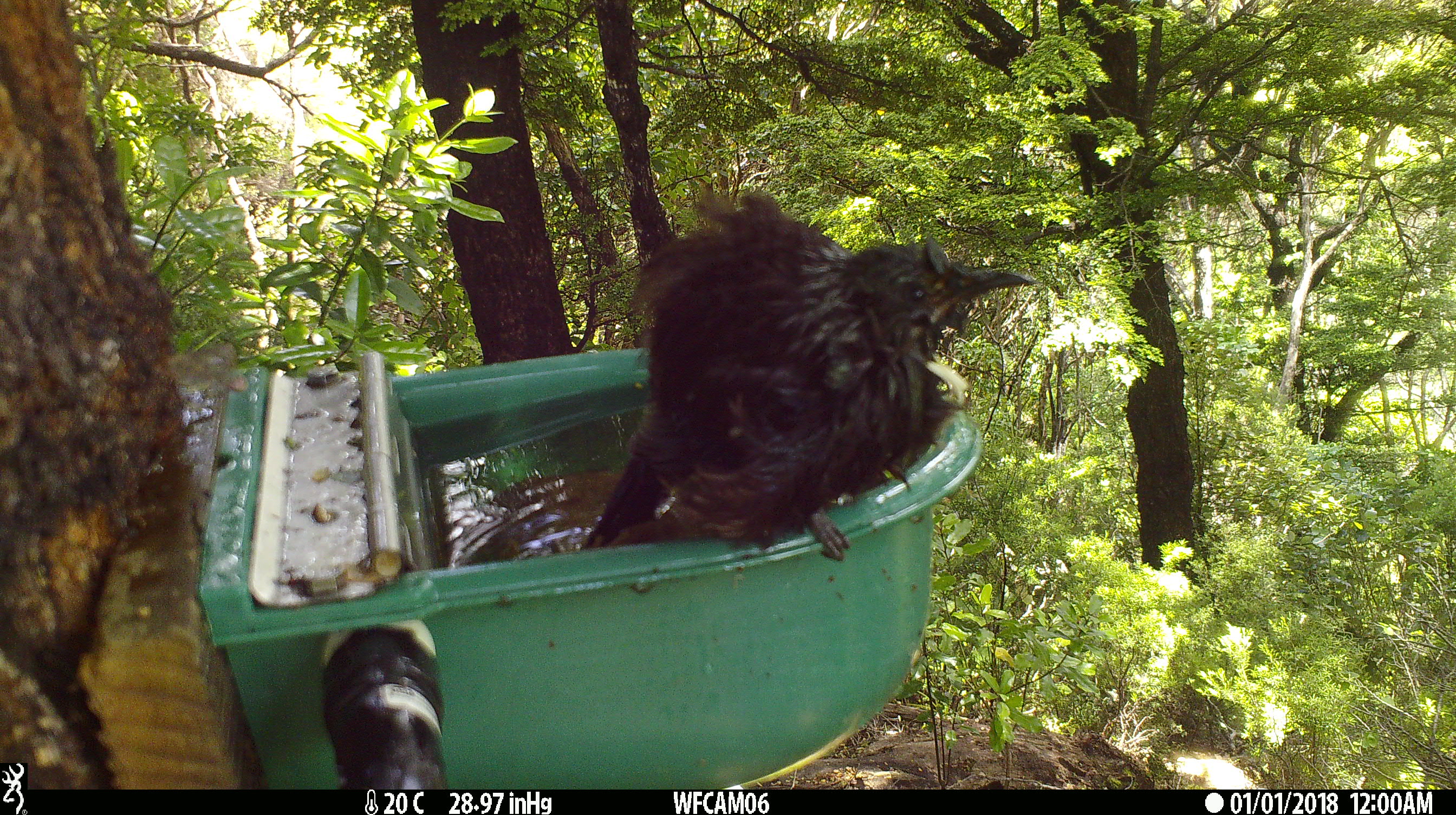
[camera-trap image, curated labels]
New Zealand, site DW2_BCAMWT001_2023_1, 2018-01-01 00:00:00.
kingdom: Animalia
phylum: Chordata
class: Aves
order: Passeriformes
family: Meliphagidae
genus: Prosthemadera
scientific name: Prosthemadera novaeseelandiae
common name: tui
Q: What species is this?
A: Tui (Prosthemadera novaeseelandiae).